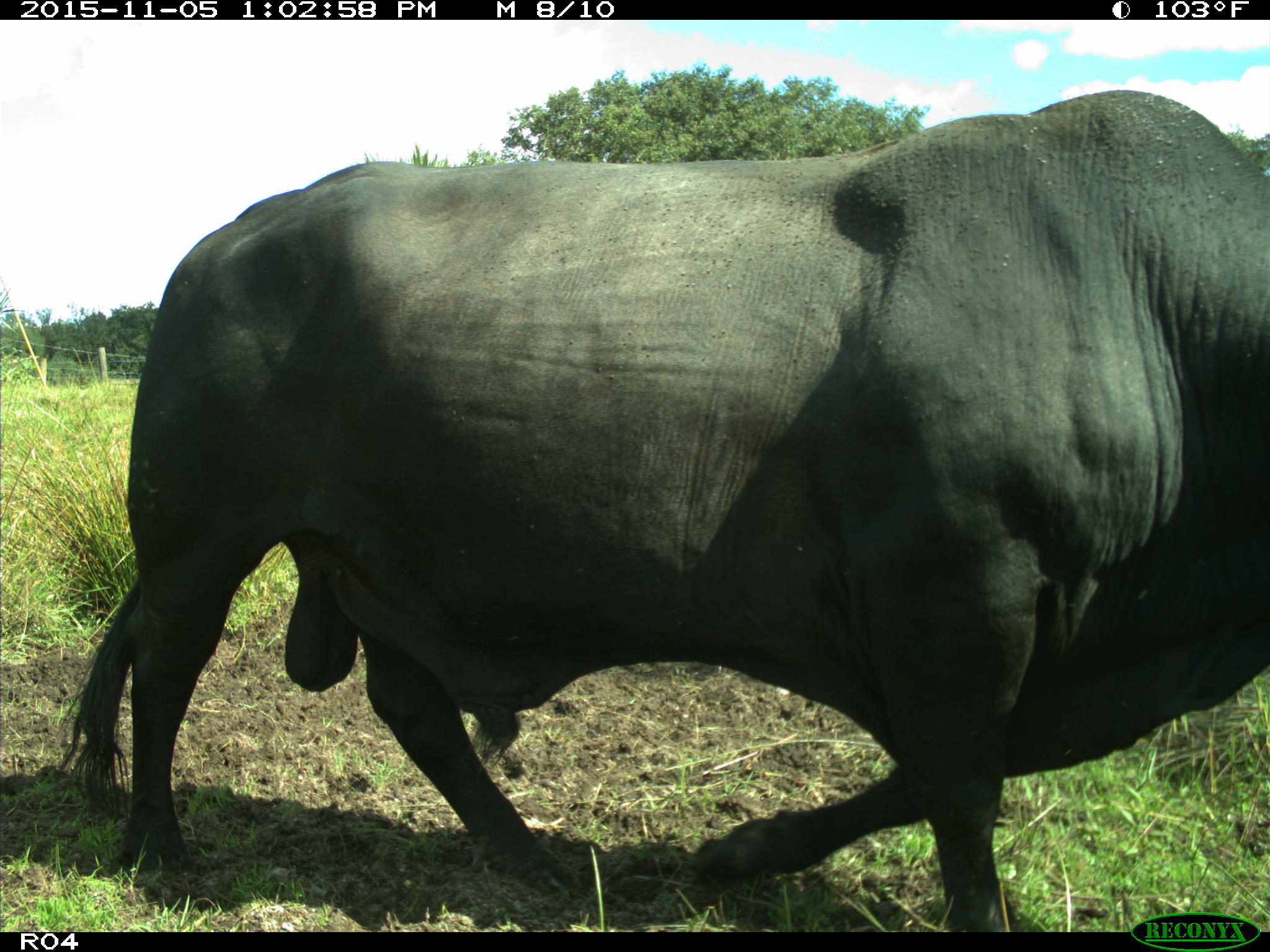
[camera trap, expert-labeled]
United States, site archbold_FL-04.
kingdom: Animalia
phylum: Chordata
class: Mammalia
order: Artiodactyla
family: Bovidae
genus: Bos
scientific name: Bos taurus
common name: domestic cow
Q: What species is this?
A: Bos taurus (domestic cow).